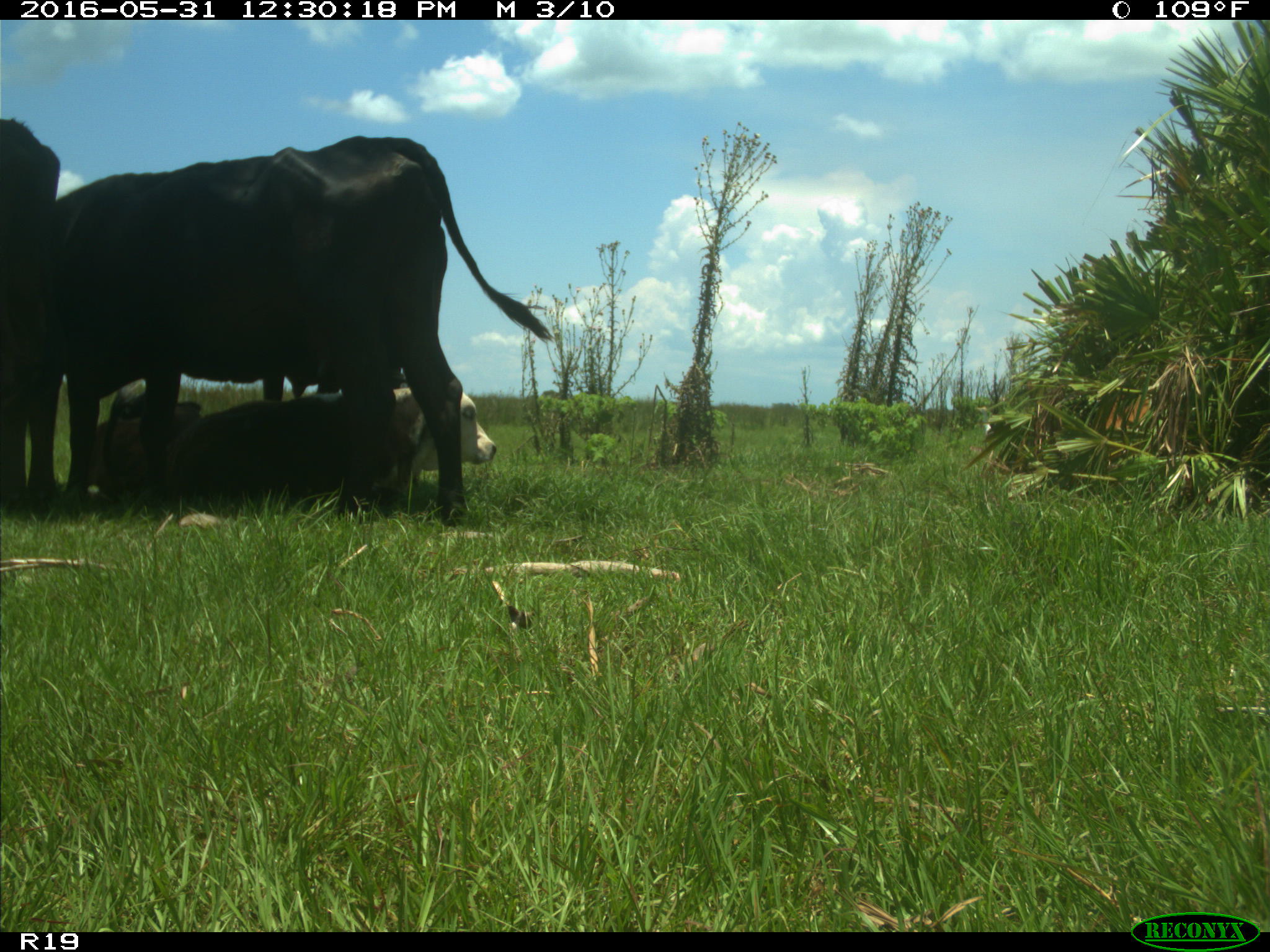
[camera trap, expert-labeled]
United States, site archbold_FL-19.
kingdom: Animalia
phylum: Chordata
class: Mammalia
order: Artiodactyla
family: Bovidae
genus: Bos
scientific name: Bos taurus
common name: domestic cow